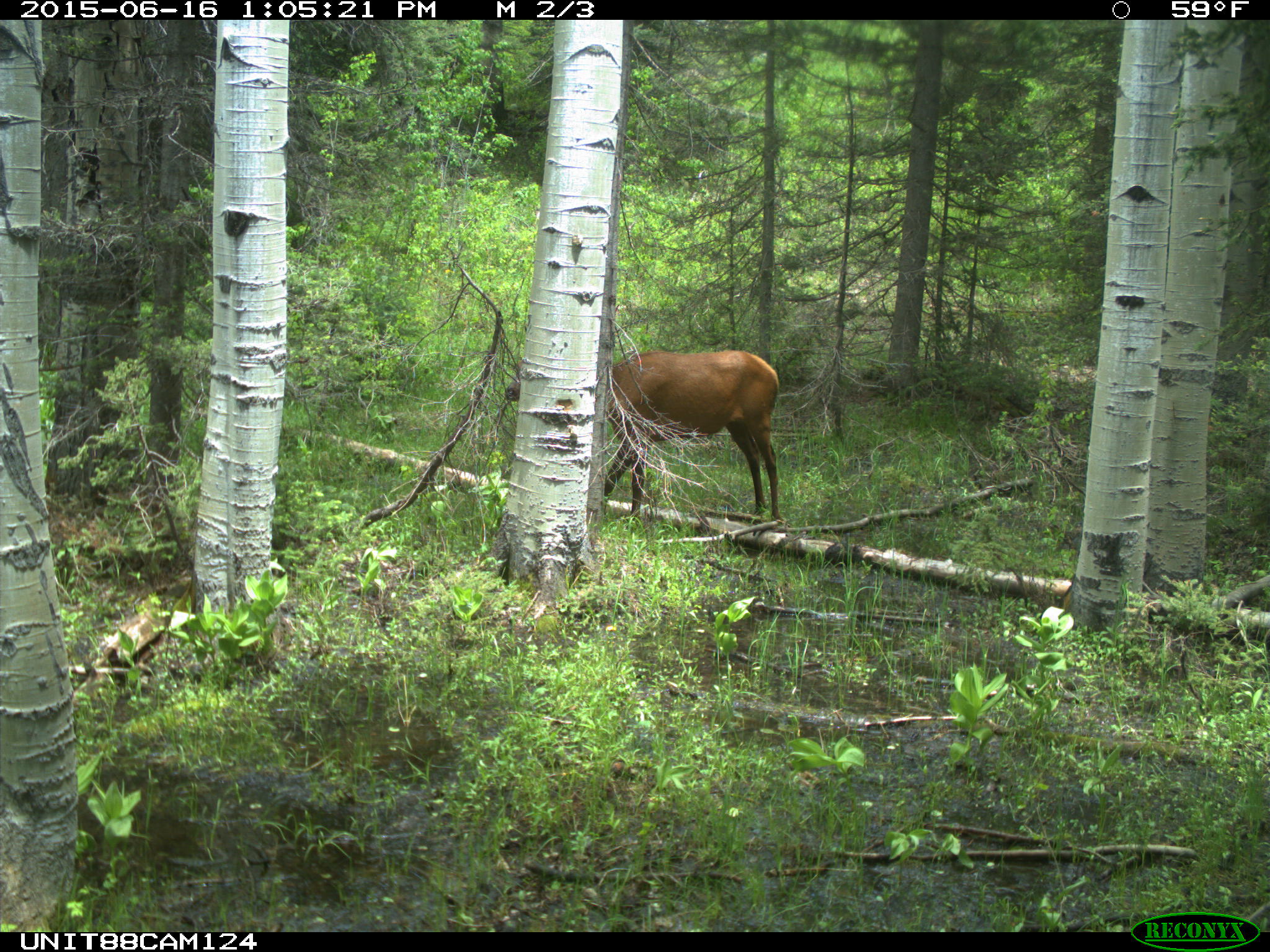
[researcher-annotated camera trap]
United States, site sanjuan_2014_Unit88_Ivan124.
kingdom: Animalia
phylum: Chordata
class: Mammalia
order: Artiodactyla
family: Cervidae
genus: Cervus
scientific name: Cervus elaphus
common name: red deer